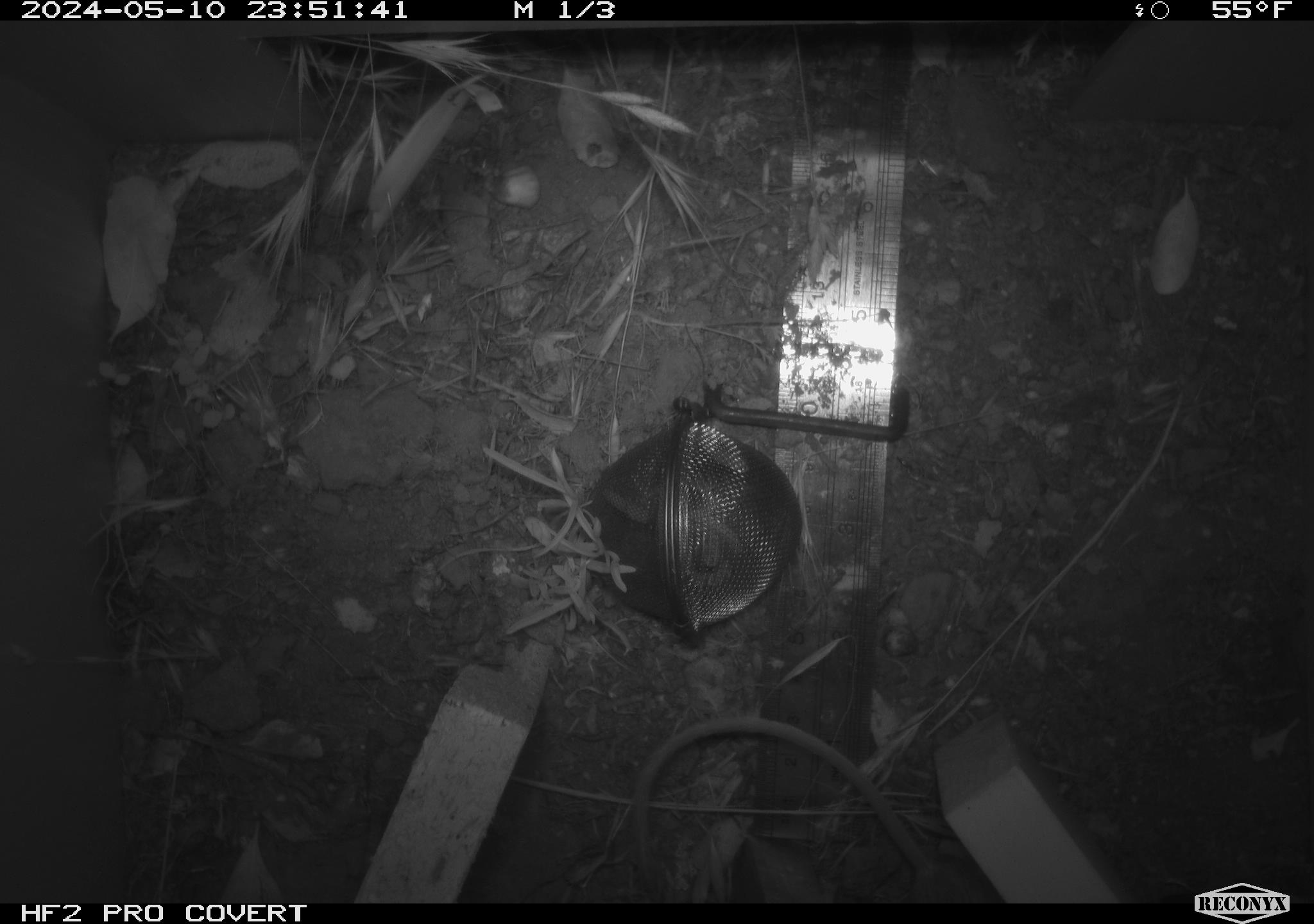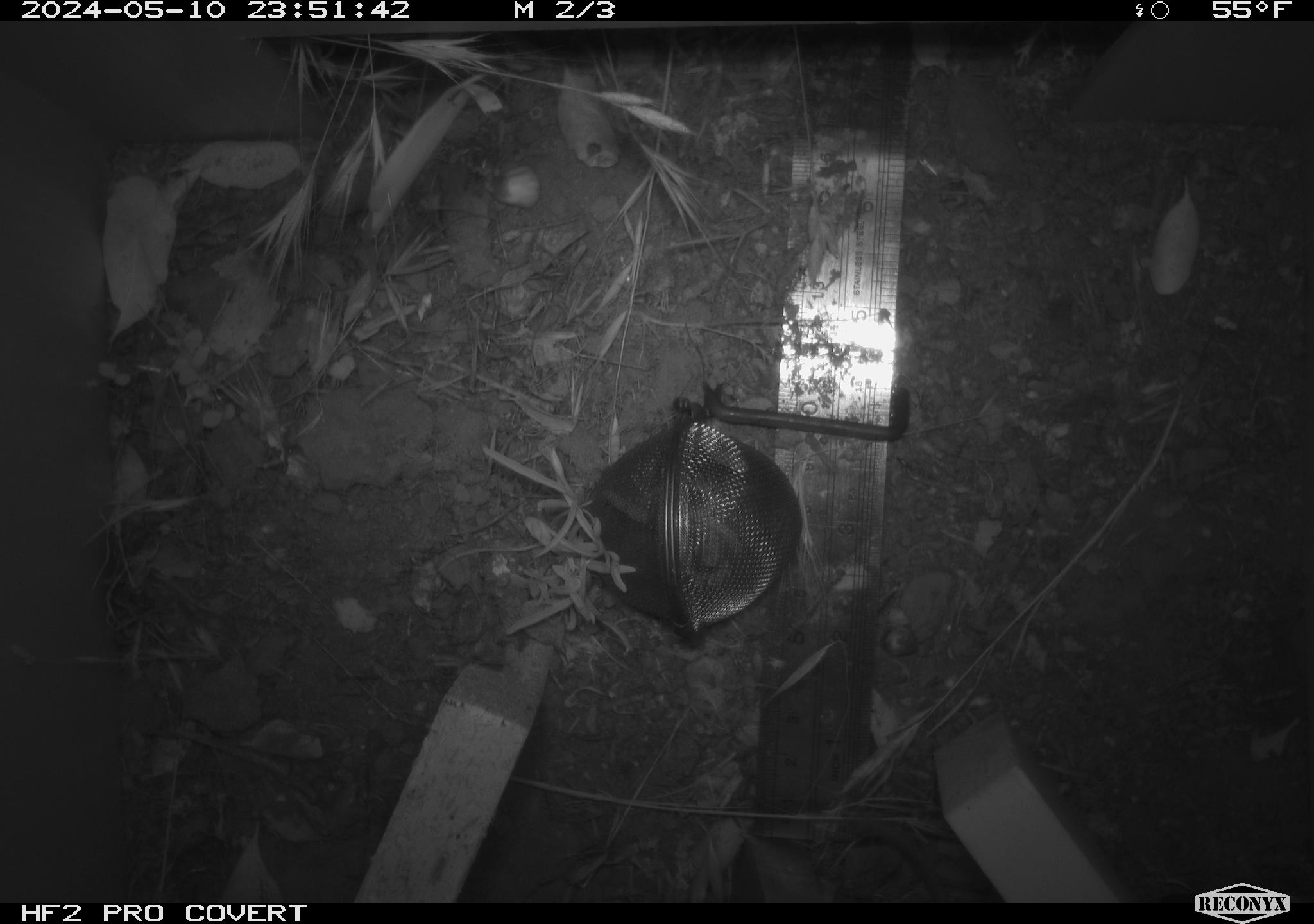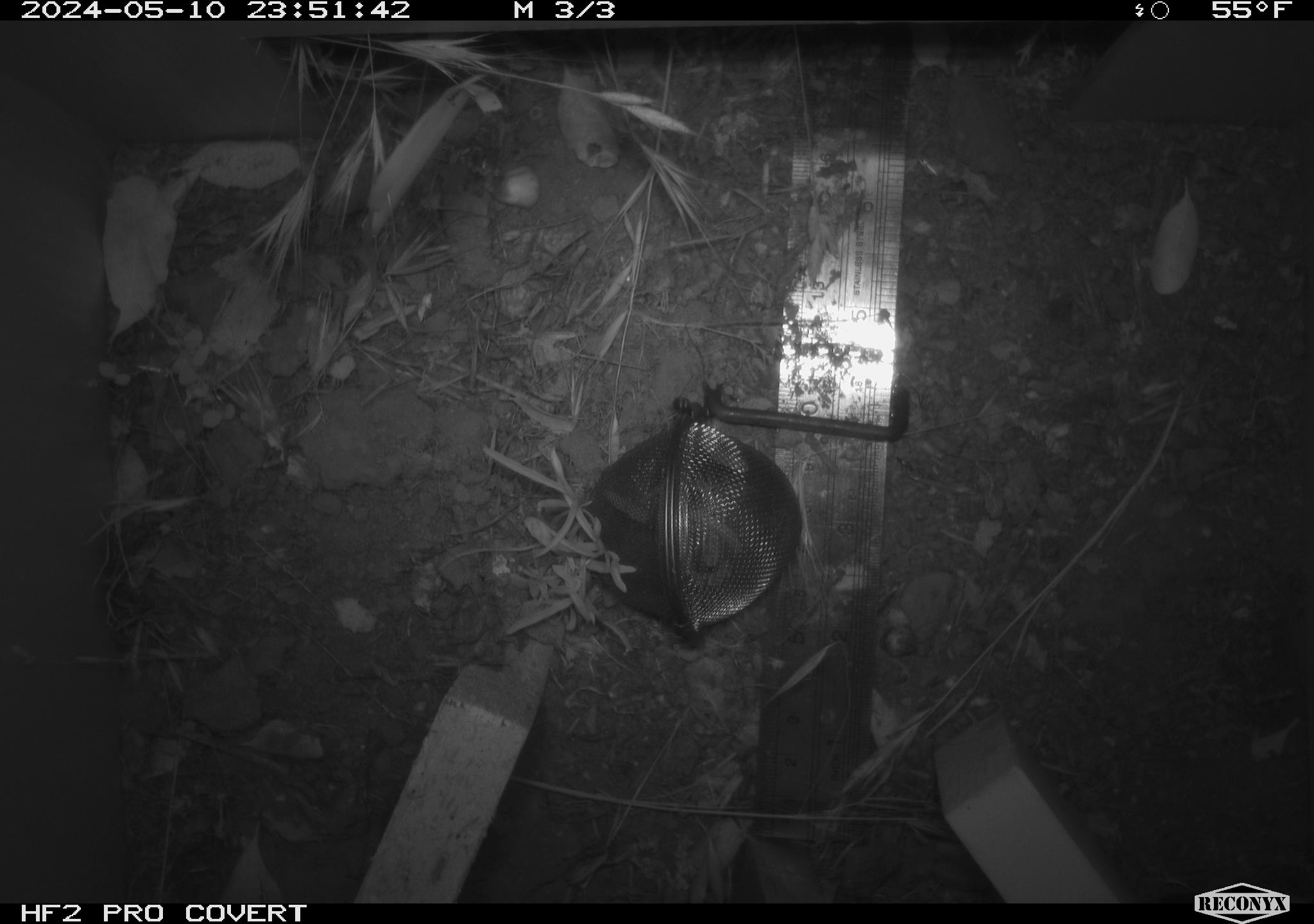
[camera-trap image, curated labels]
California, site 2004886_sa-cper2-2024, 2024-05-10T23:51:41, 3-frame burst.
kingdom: Animalia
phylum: Chordata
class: Mammalia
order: Rodentia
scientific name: Rodentia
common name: rodent